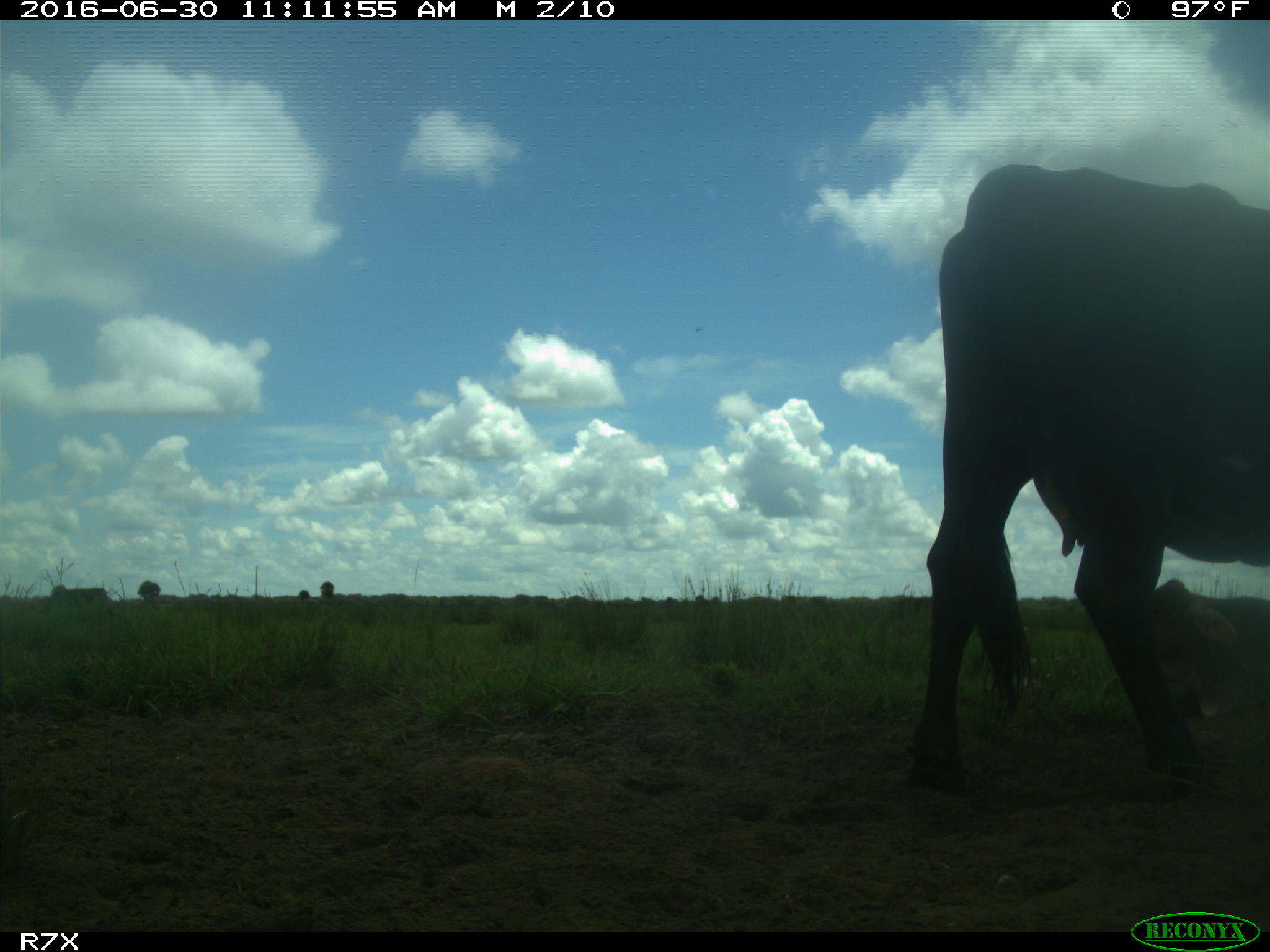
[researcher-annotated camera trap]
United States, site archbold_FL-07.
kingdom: Animalia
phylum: Chordata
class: Mammalia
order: Artiodactyla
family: Bovidae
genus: Bos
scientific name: Bos taurus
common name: domestic cow